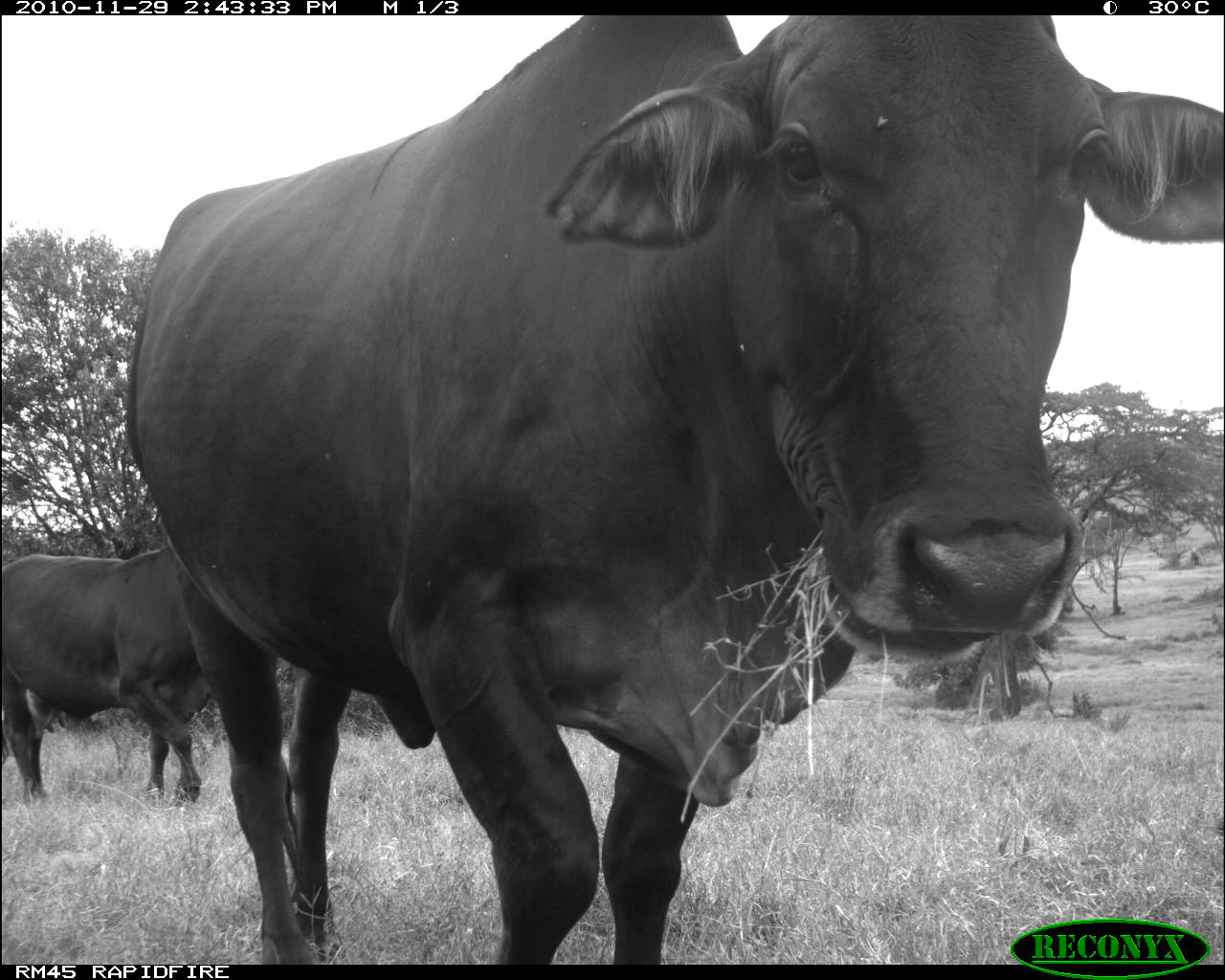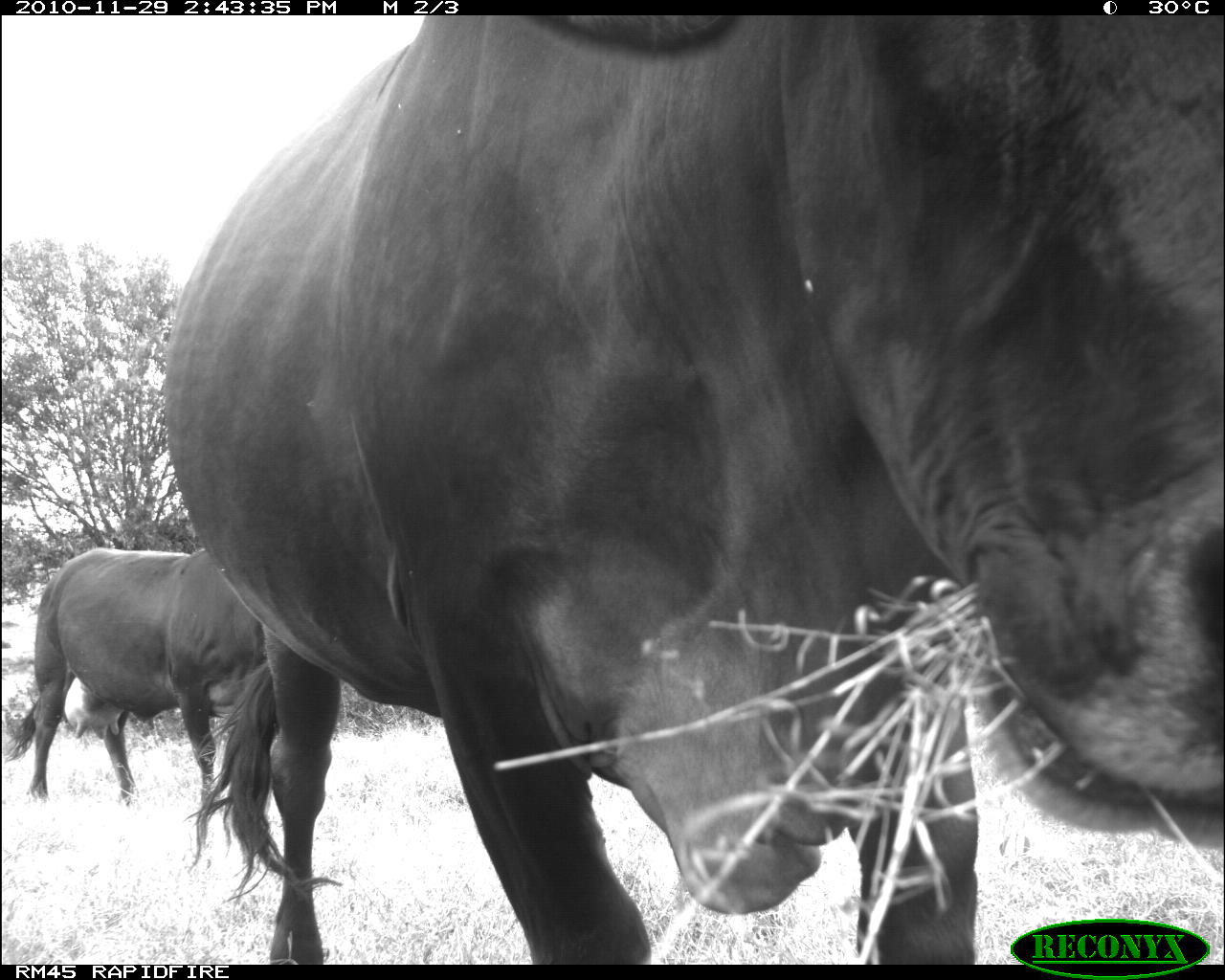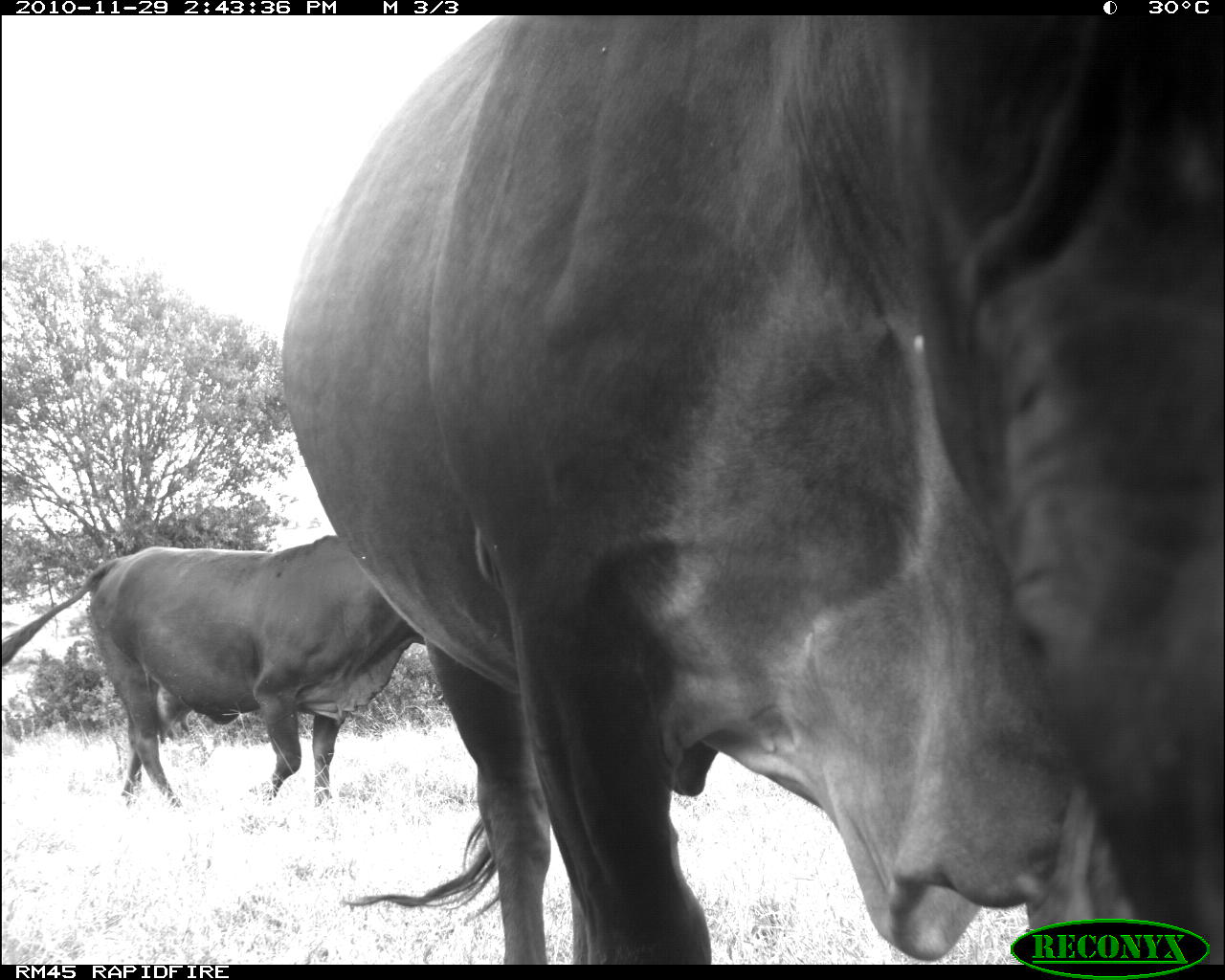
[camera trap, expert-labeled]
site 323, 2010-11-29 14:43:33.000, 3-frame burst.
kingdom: Animalia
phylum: Chordata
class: Mammalia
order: Artiodactyla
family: Bovidae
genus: Bos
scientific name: Bos taurus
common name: domestic cattle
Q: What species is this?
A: Bos taurus (domestic cattle).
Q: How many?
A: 2.